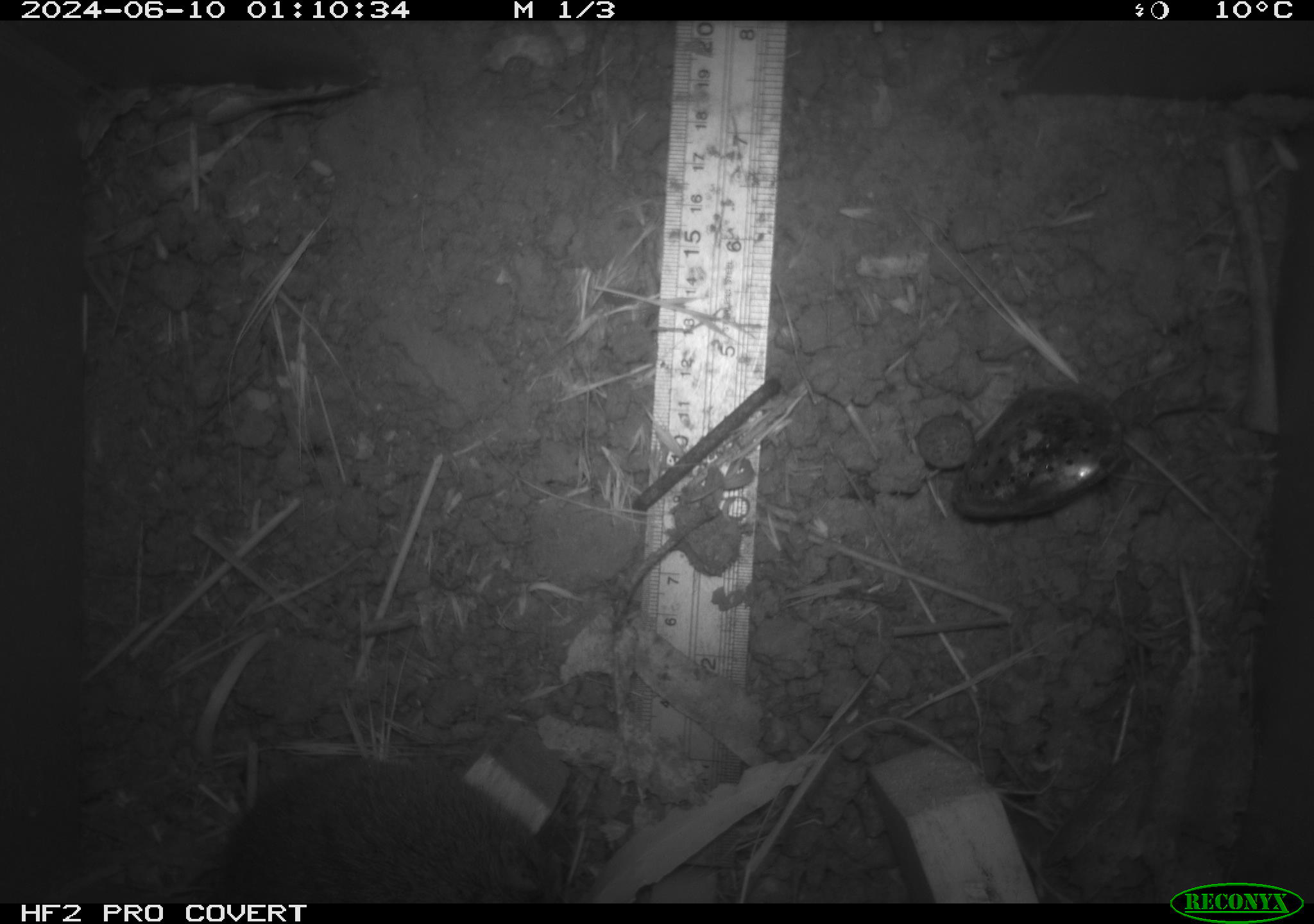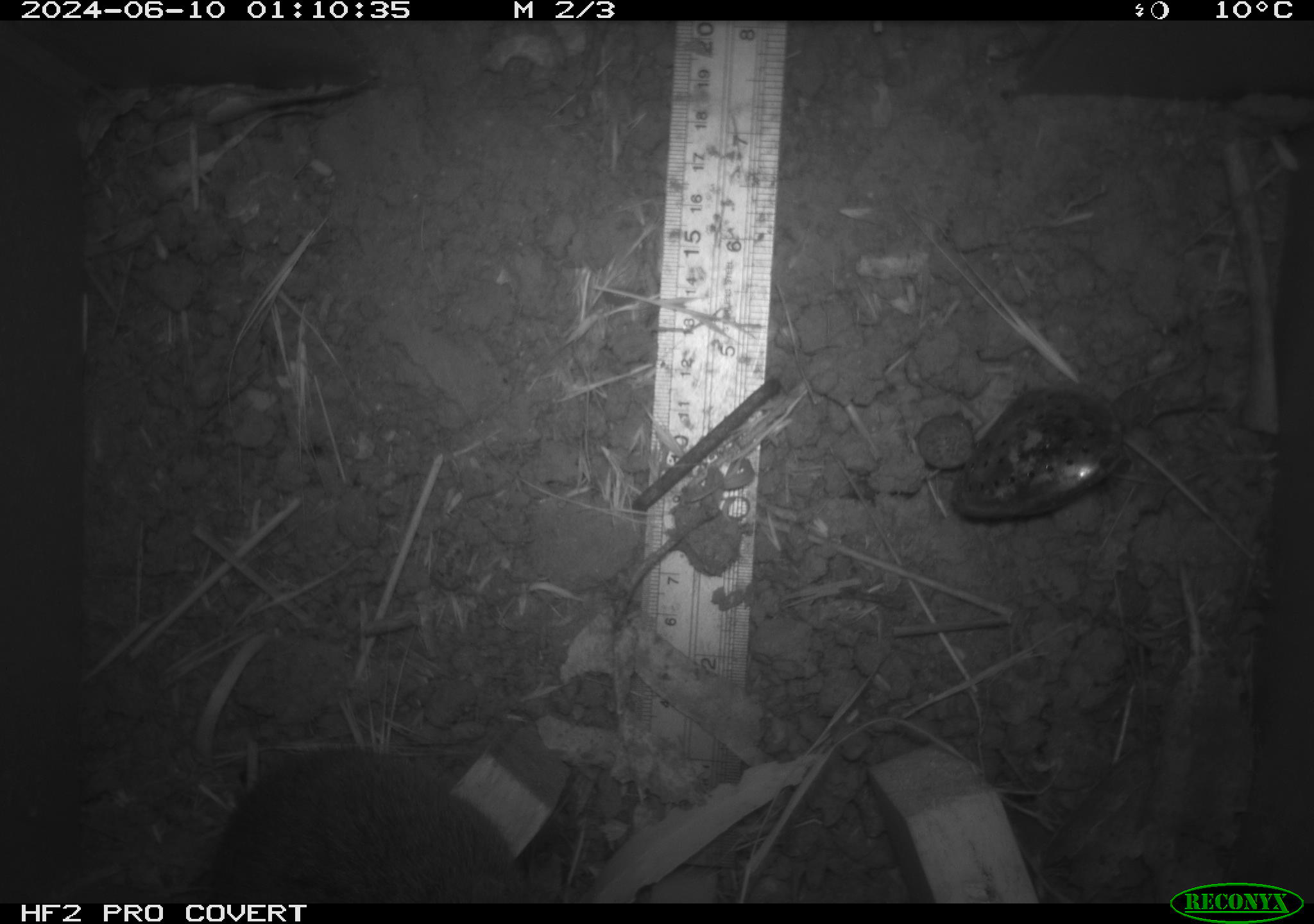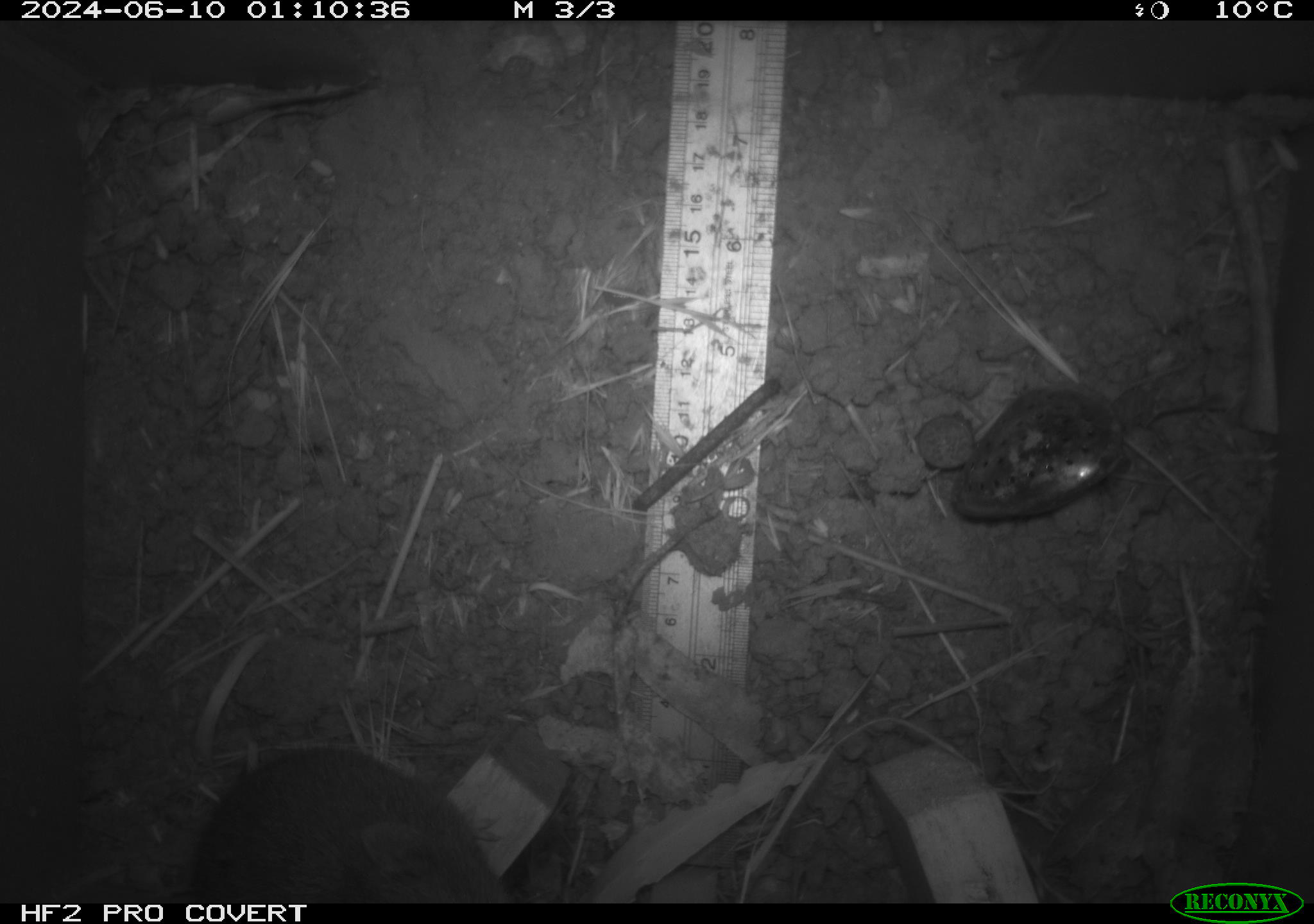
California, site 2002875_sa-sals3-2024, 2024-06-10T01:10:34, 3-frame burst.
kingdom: Animalia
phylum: Chordata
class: Mammalia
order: Rodentia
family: Cricetidae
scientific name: Arvicolinae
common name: voles, lemmings, and muskrats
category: arvicolinae subfamily